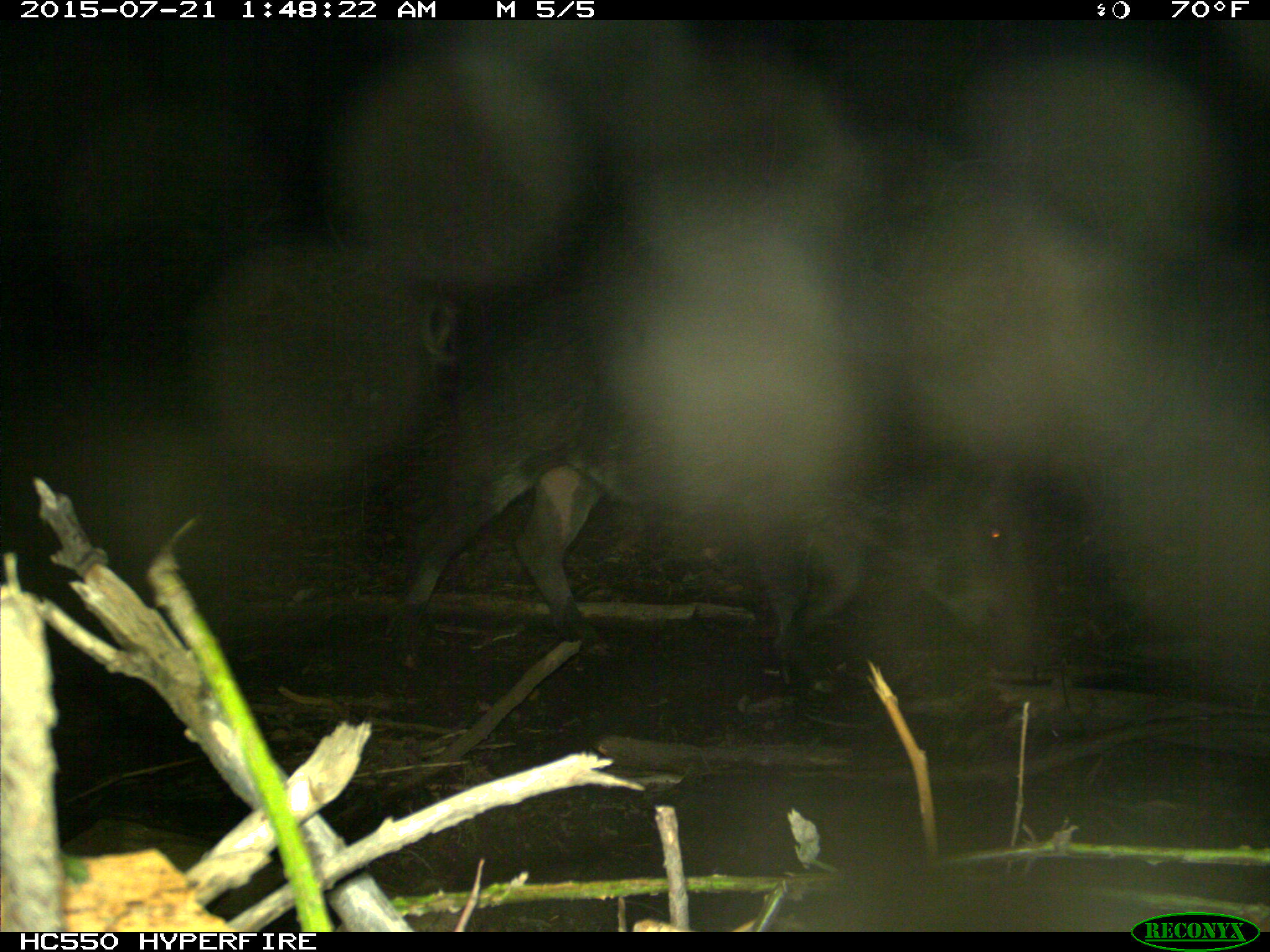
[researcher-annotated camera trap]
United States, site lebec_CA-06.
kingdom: Animalia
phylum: Chordata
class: Mammalia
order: Artiodactyla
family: Suidae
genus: Sus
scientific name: Sus scrofa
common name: wild boar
Sus scrofa (wild boar).